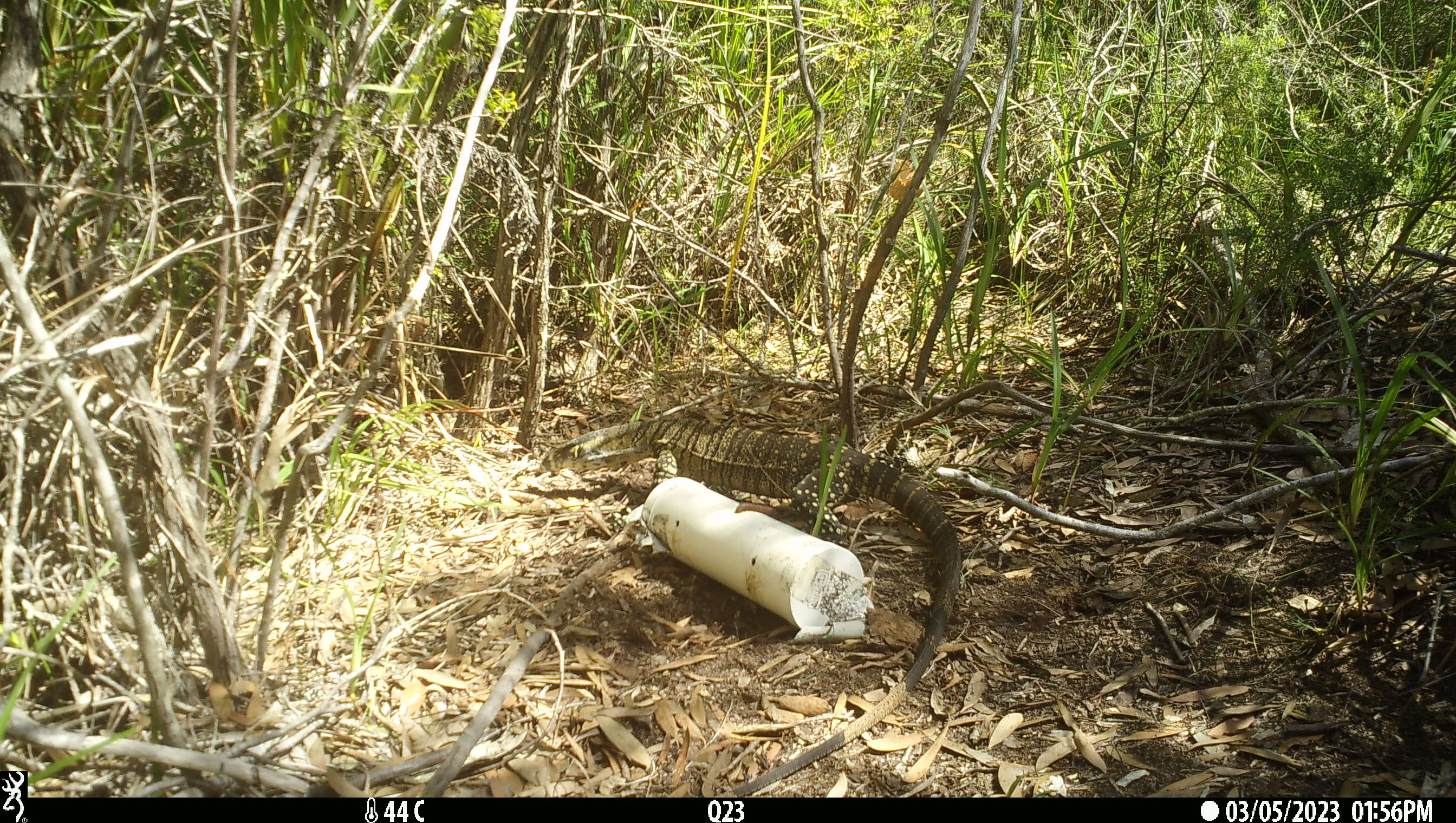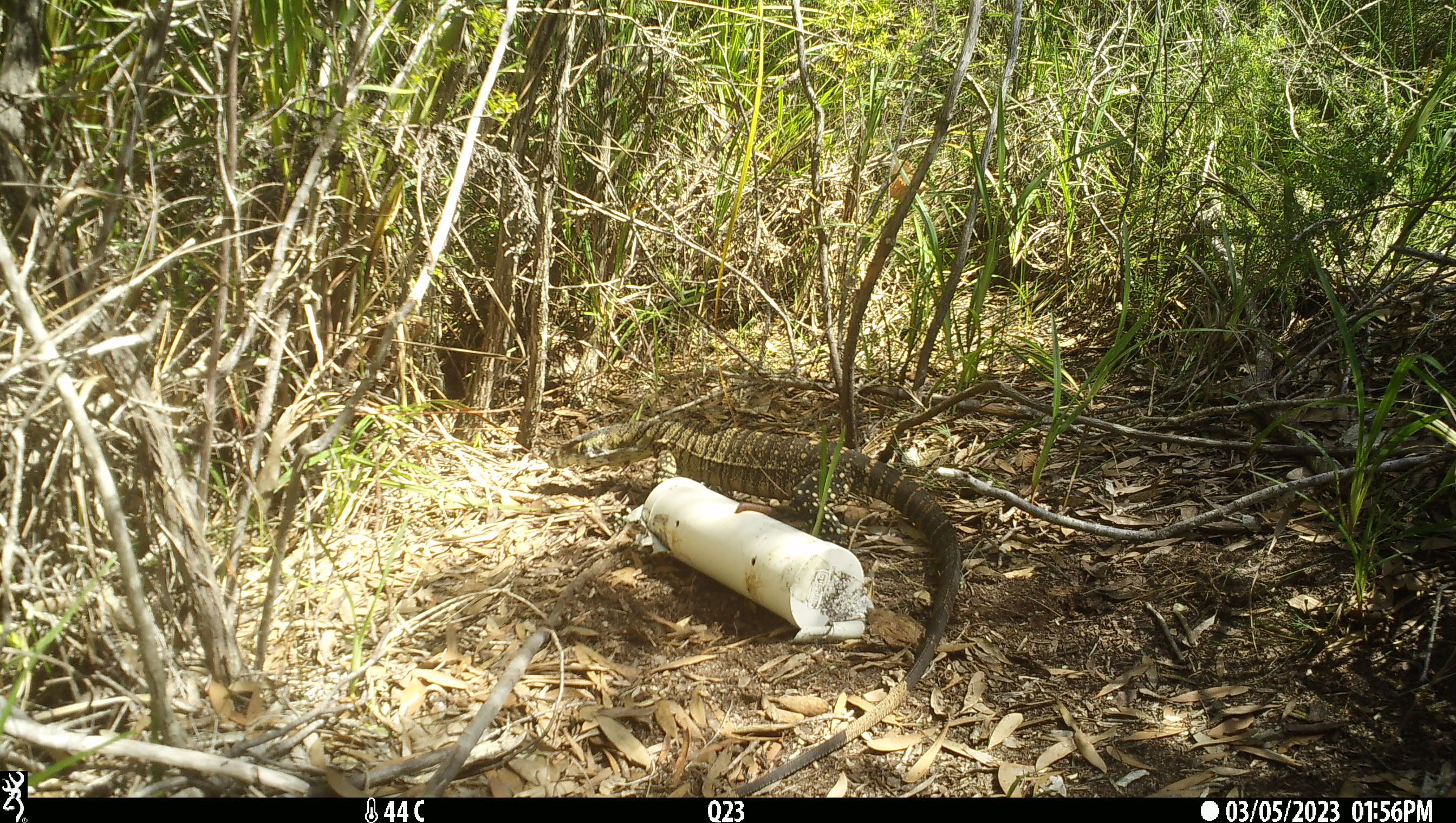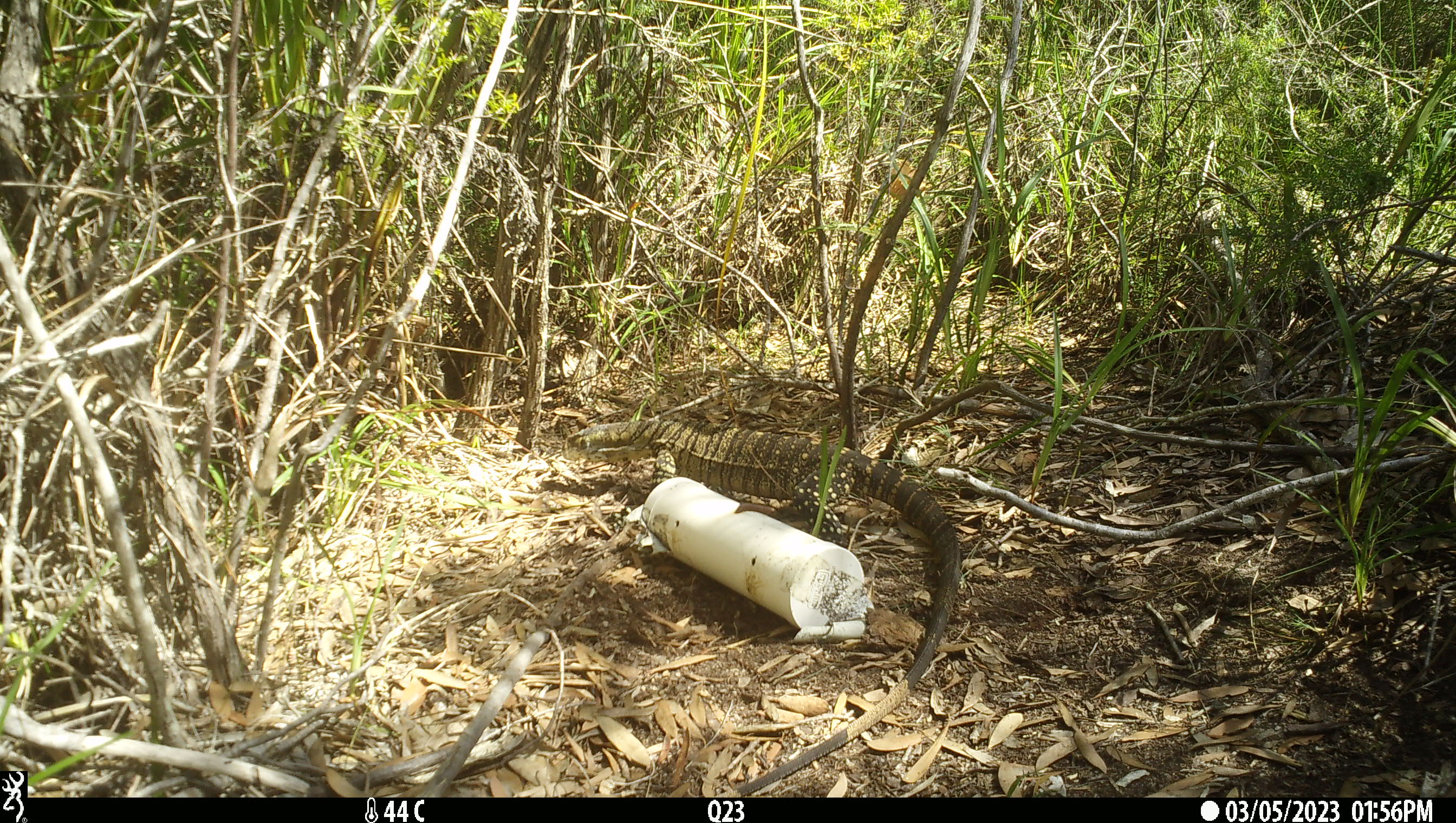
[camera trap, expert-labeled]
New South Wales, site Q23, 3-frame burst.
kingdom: Animalia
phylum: Chordata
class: Reptilia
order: Squamata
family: Varanidae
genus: Varanus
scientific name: Varanus varius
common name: lace monitor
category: goanna